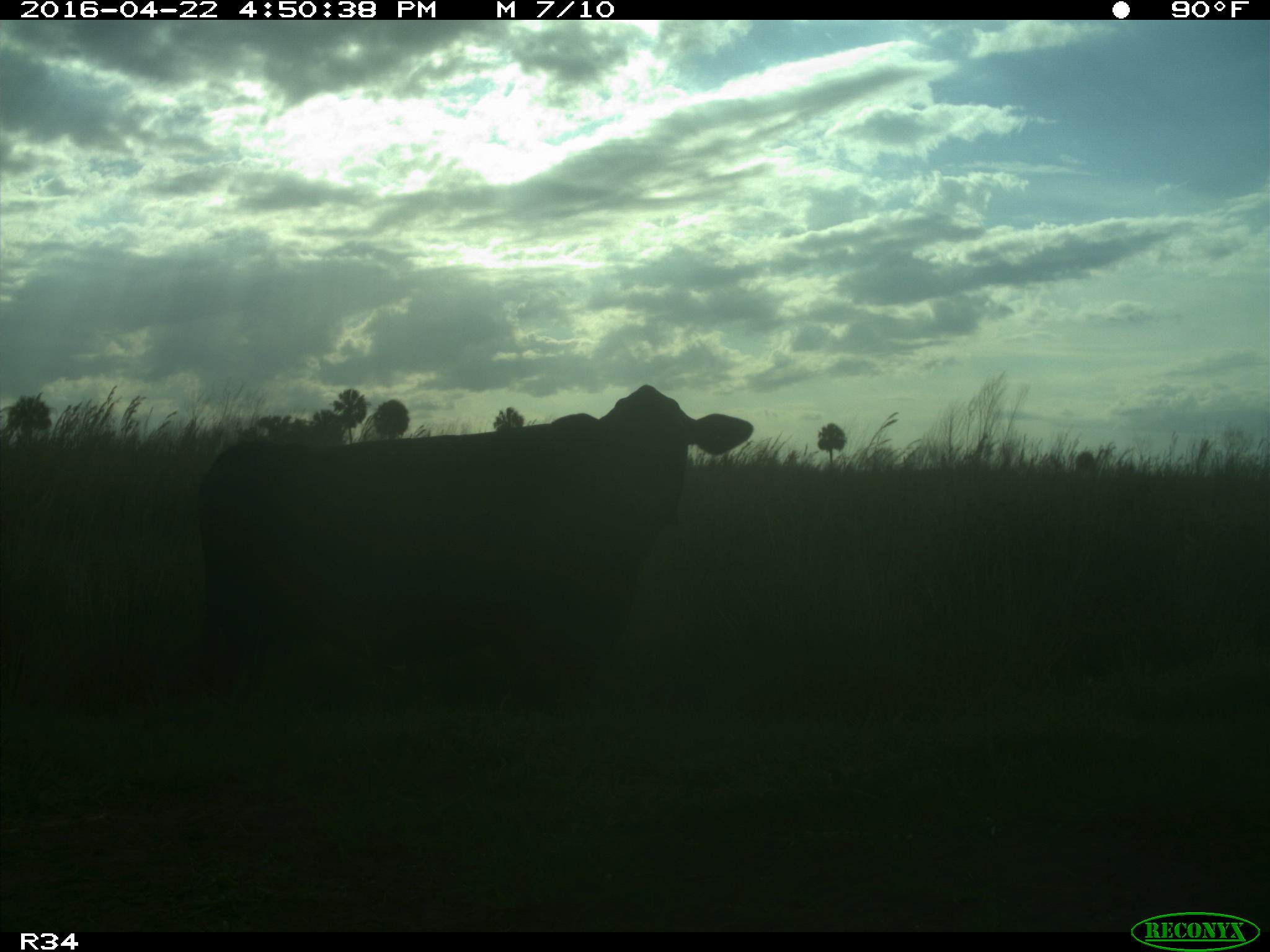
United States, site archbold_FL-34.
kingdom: Animalia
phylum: Chordata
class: Mammalia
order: Artiodactyla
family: Bovidae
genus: Bos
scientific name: Bos taurus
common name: domestic cow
Bos taurus (domestic cow).